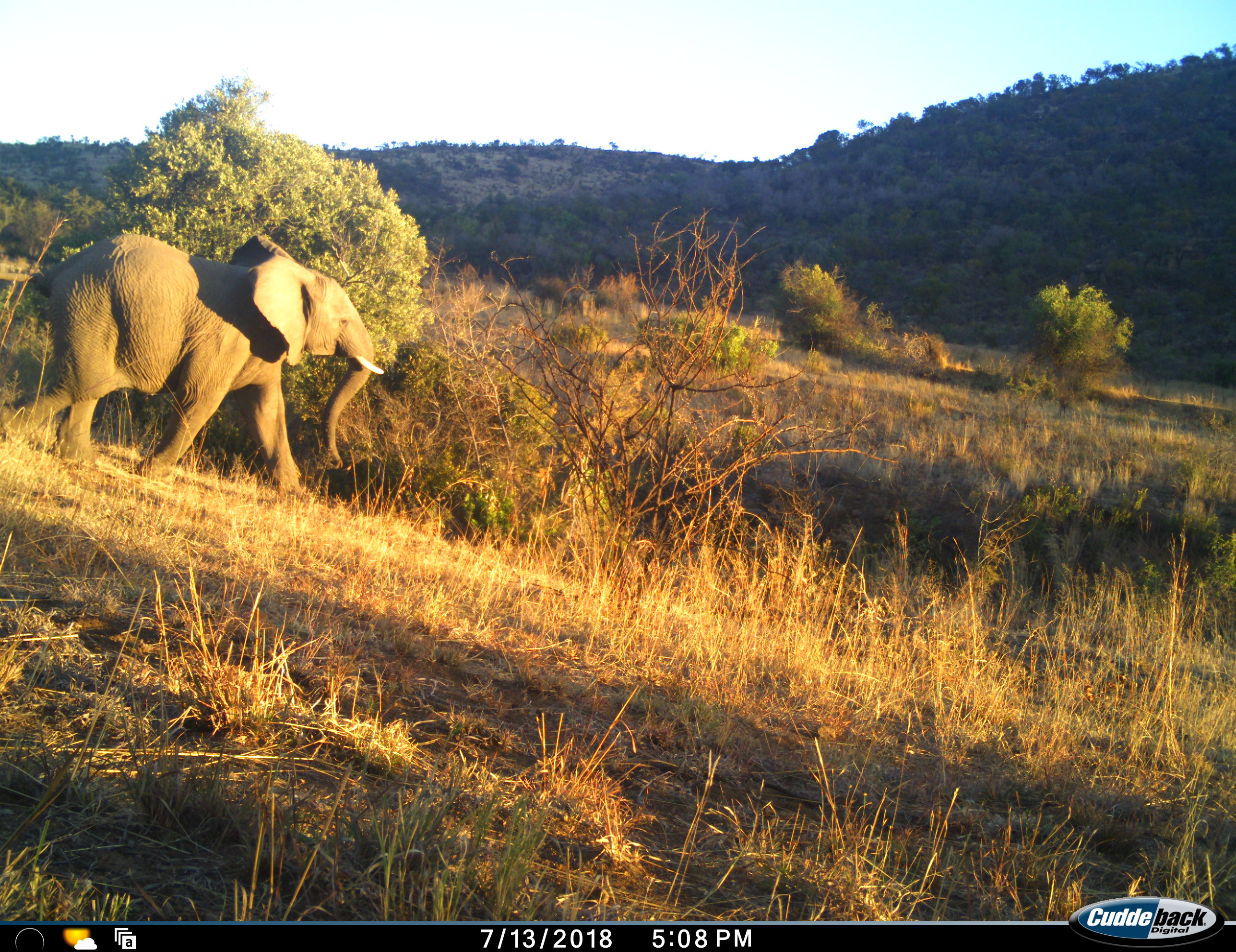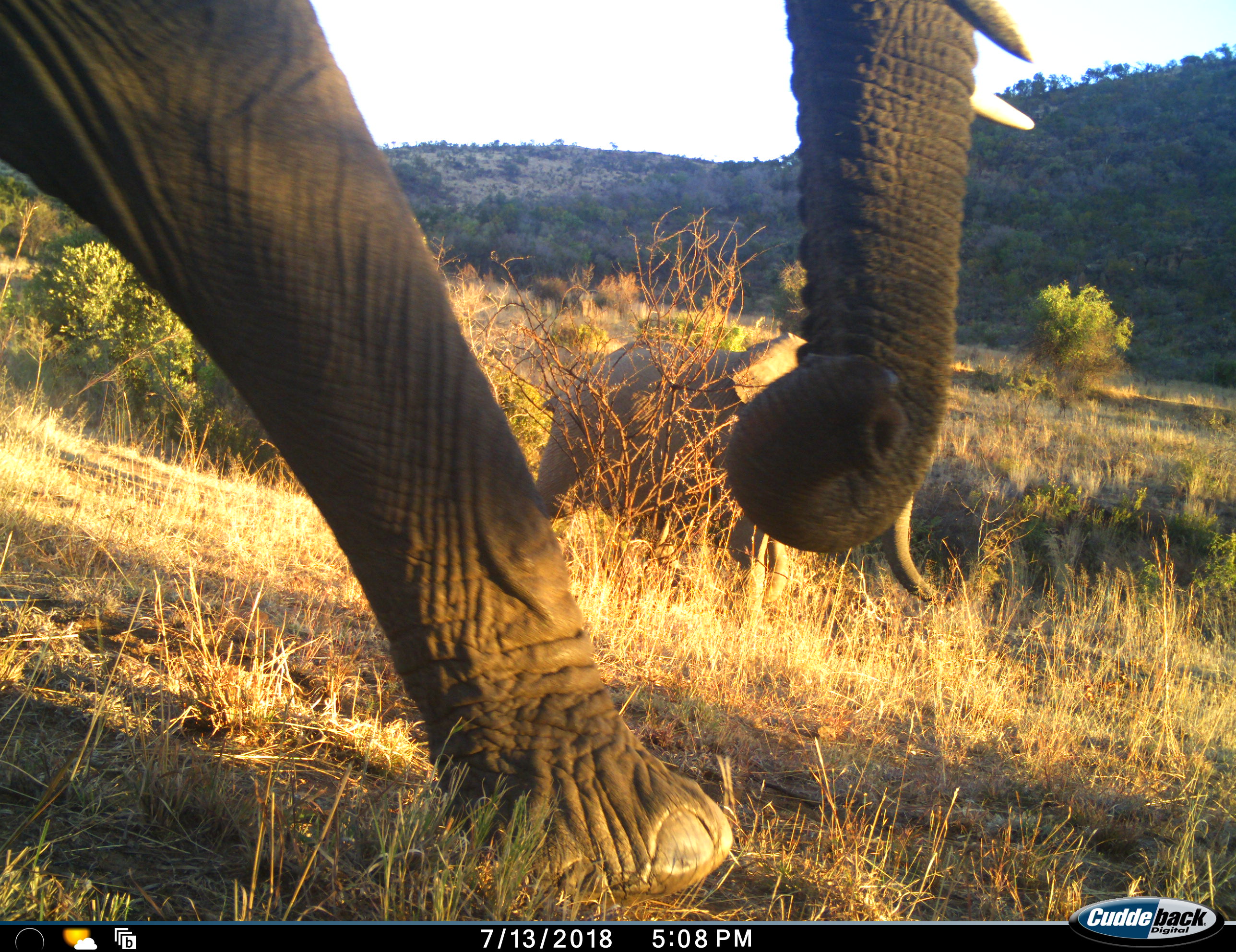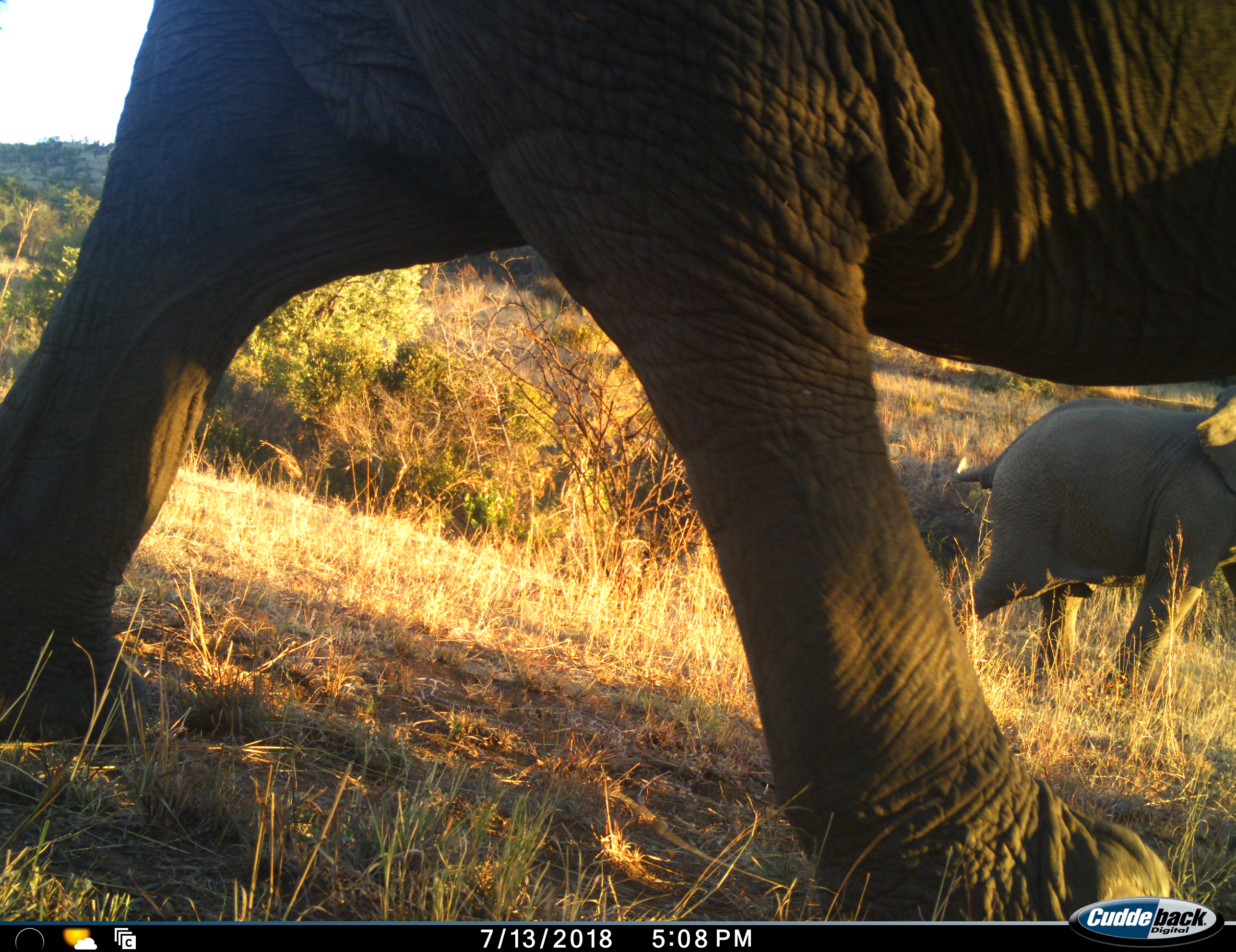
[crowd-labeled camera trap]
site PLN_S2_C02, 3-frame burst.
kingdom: Animalia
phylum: Chordata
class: Mammalia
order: Proboscidea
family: Elephantidae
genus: Loxodonta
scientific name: Loxodonta africana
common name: african bush elephant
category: elephant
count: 2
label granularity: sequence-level